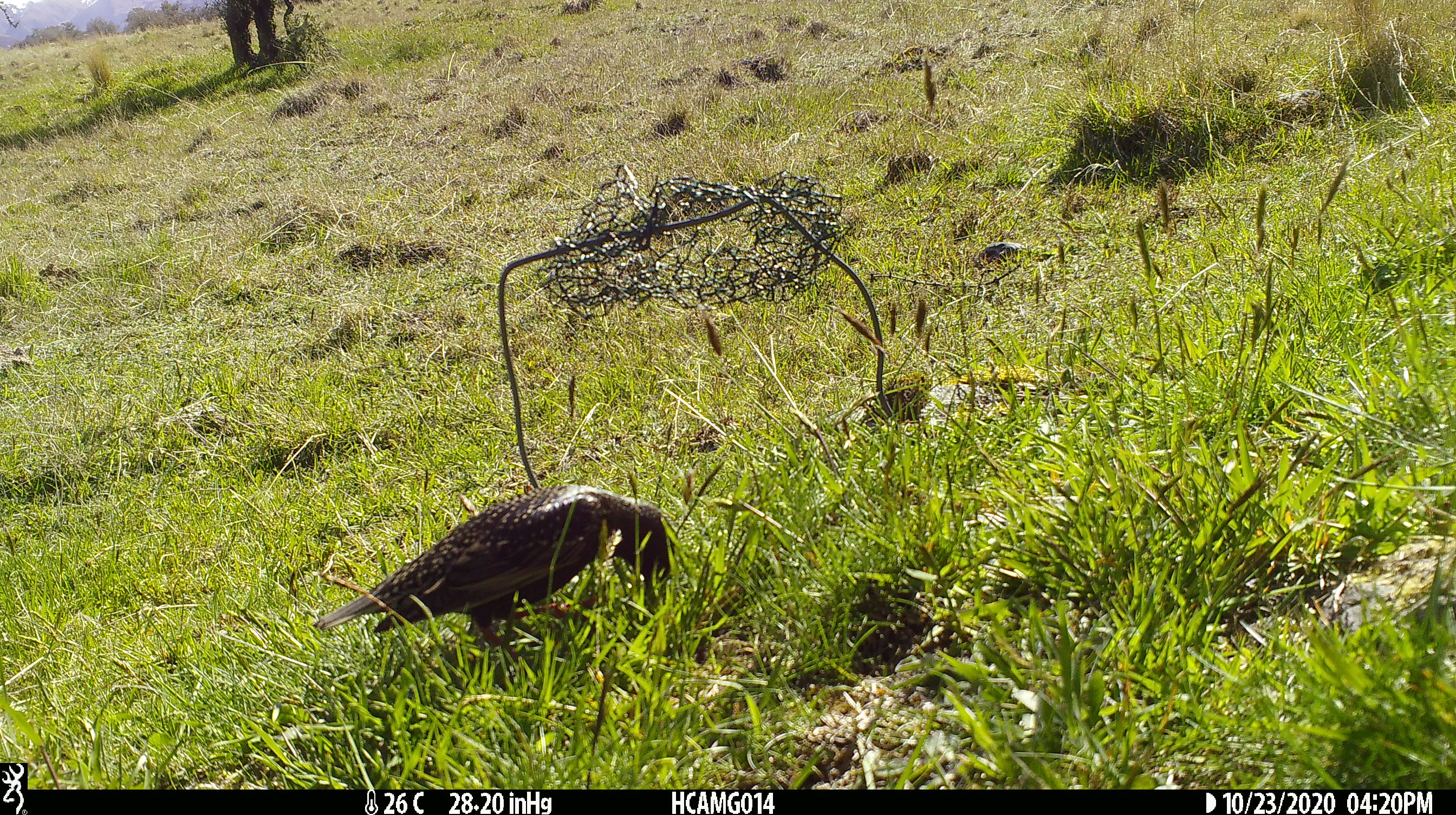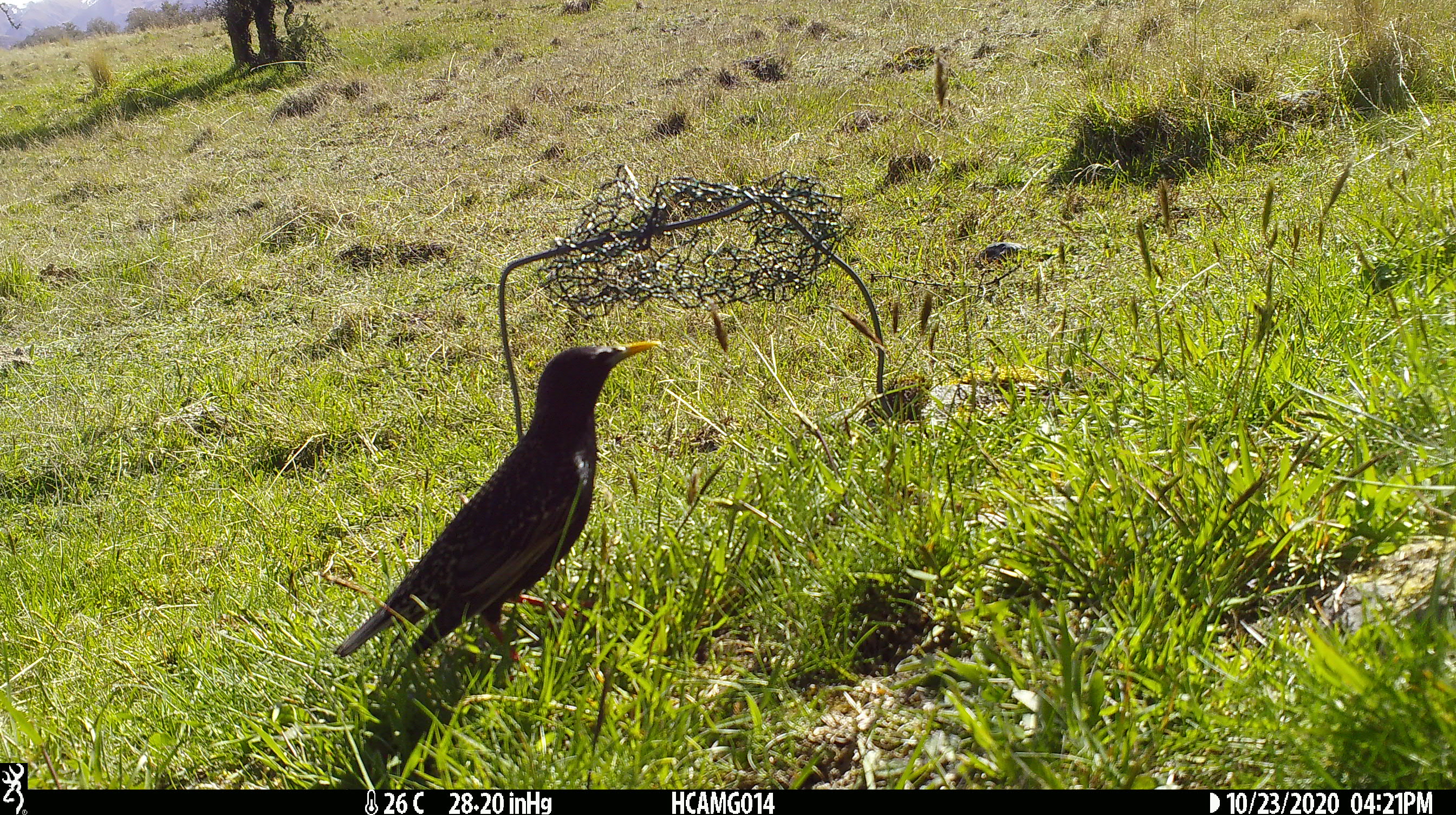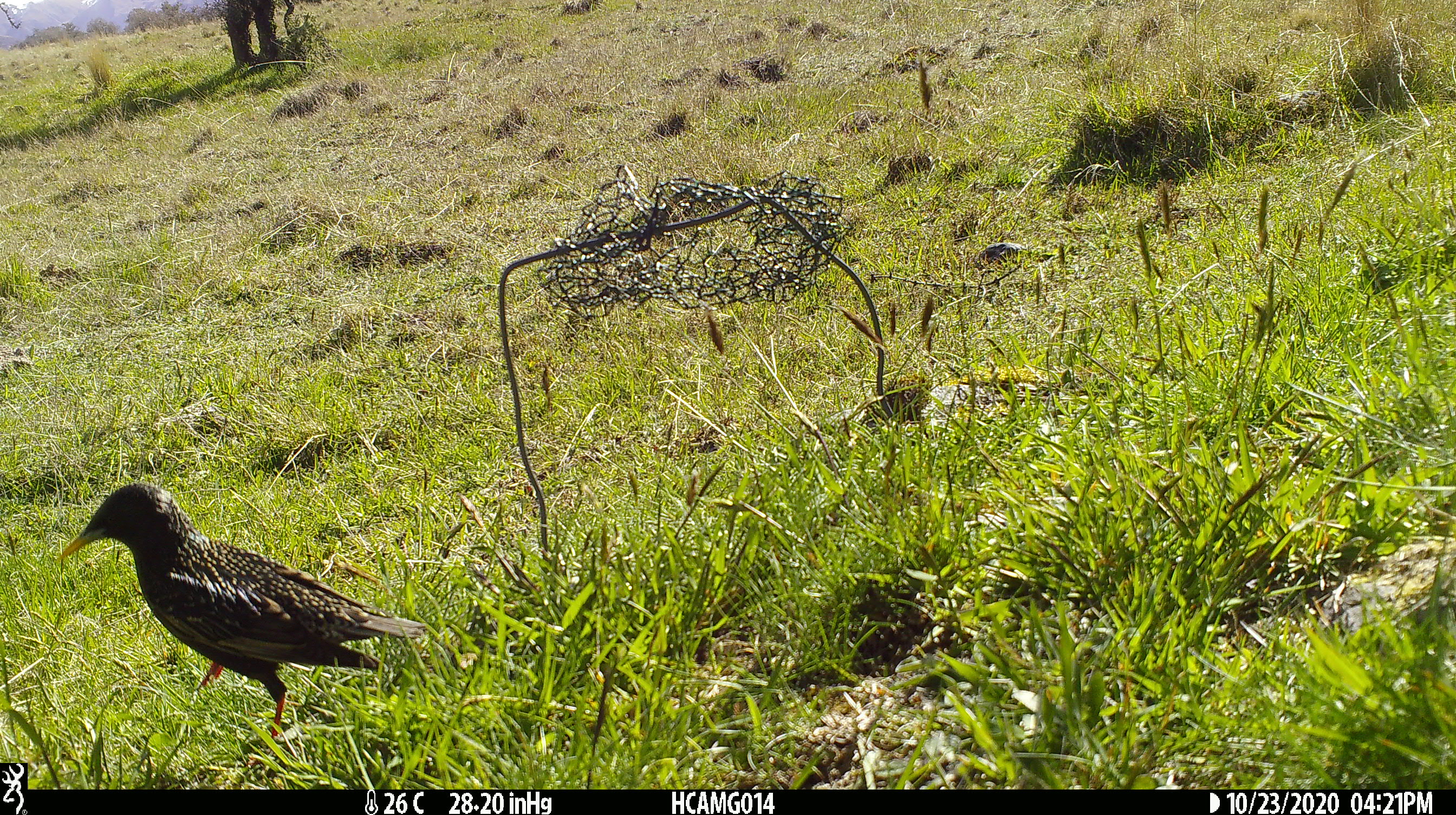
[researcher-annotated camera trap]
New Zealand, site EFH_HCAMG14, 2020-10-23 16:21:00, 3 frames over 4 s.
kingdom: Animalia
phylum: Chordata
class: Aves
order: Passeriformes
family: Sturnidae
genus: Sturnus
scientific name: Sturnus vulgaris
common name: european starling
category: starling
Starling (european starling) (Sturnus vulgaris).